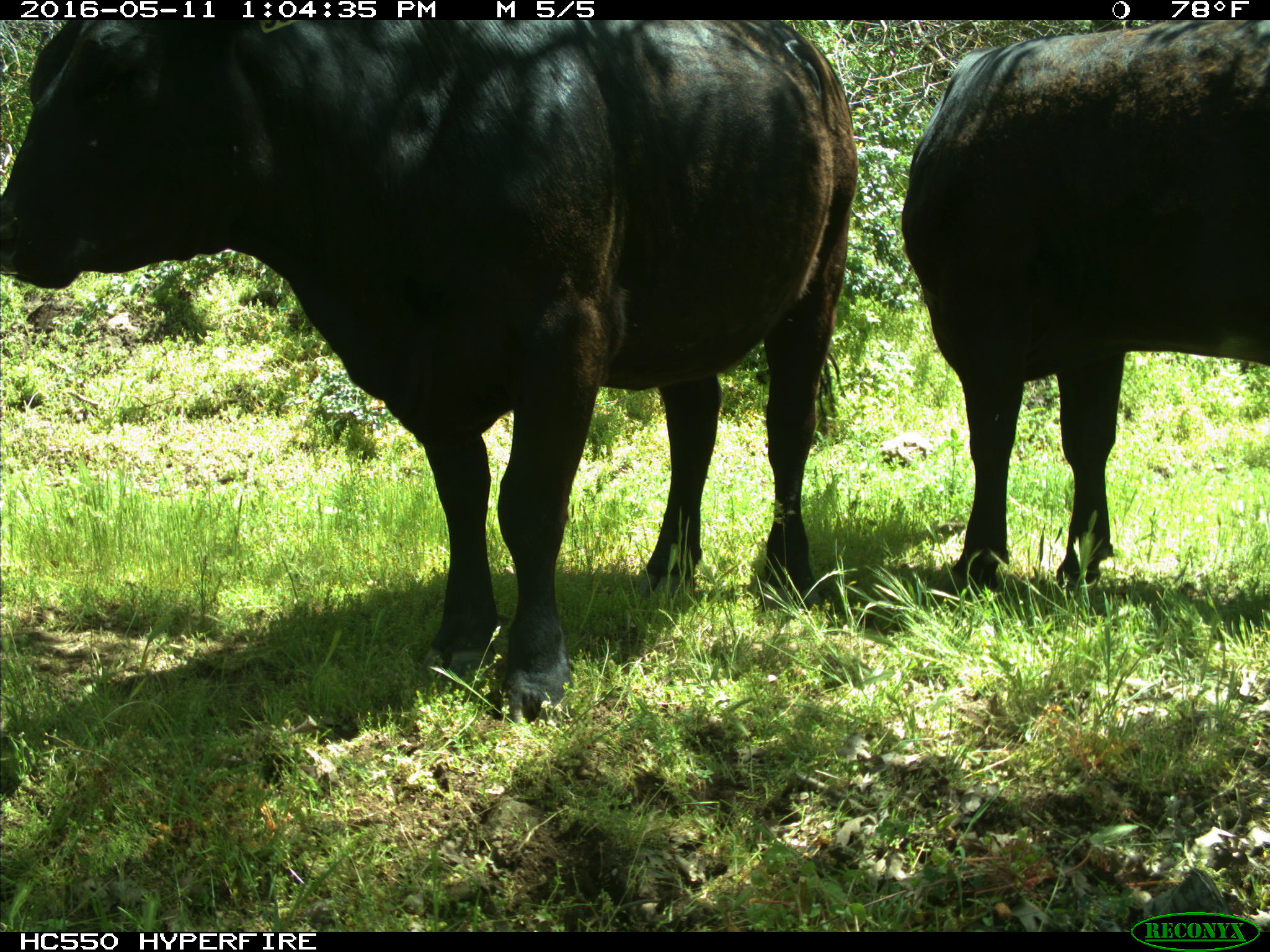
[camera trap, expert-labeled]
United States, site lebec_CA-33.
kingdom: Animalia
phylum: Chordata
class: Mammalia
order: Artiodactyla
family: Bovidae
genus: Bos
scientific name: Bos taurus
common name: domestic cow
Bos taurus (domestic cow).